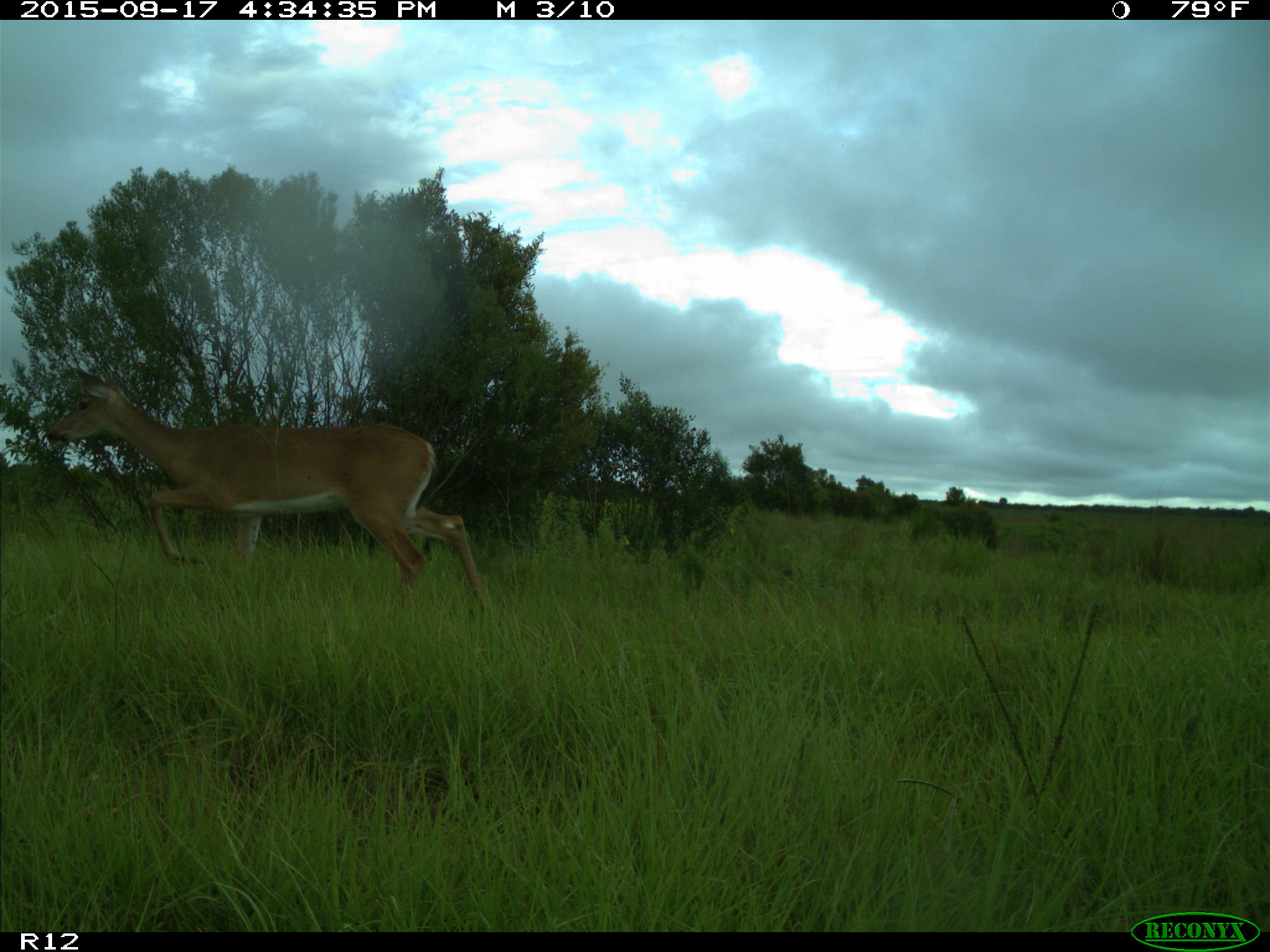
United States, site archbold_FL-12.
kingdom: Animalia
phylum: Chordata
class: Mammalia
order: Artiodactyla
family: Cervidae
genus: Odocoileus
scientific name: Odocoileus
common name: deer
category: unidentified deer